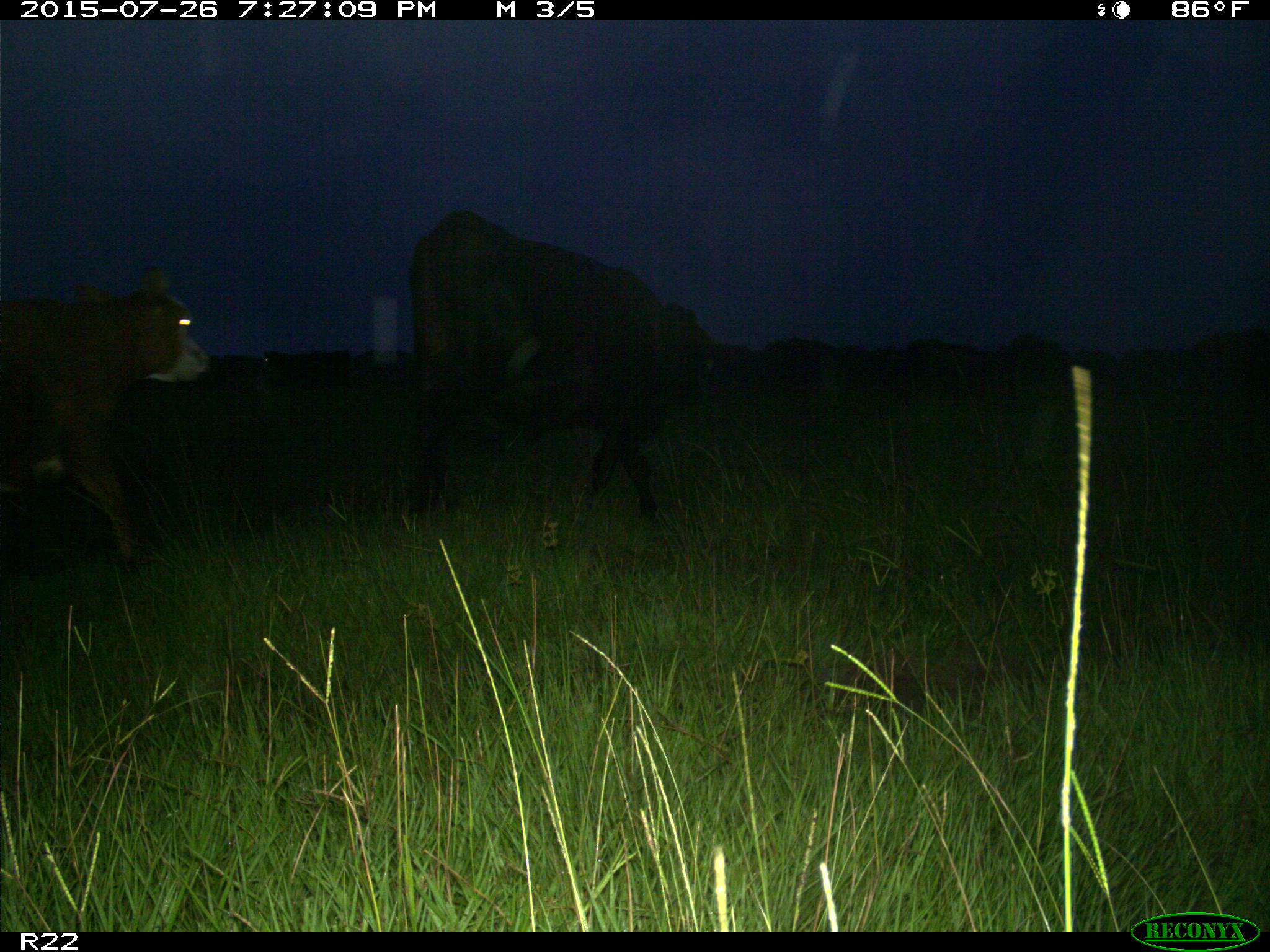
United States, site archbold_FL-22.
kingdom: Animalia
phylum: Chordata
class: Mammalia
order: Artiodactyla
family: Bovidae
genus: Bos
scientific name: Bos taurus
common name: domestic cow